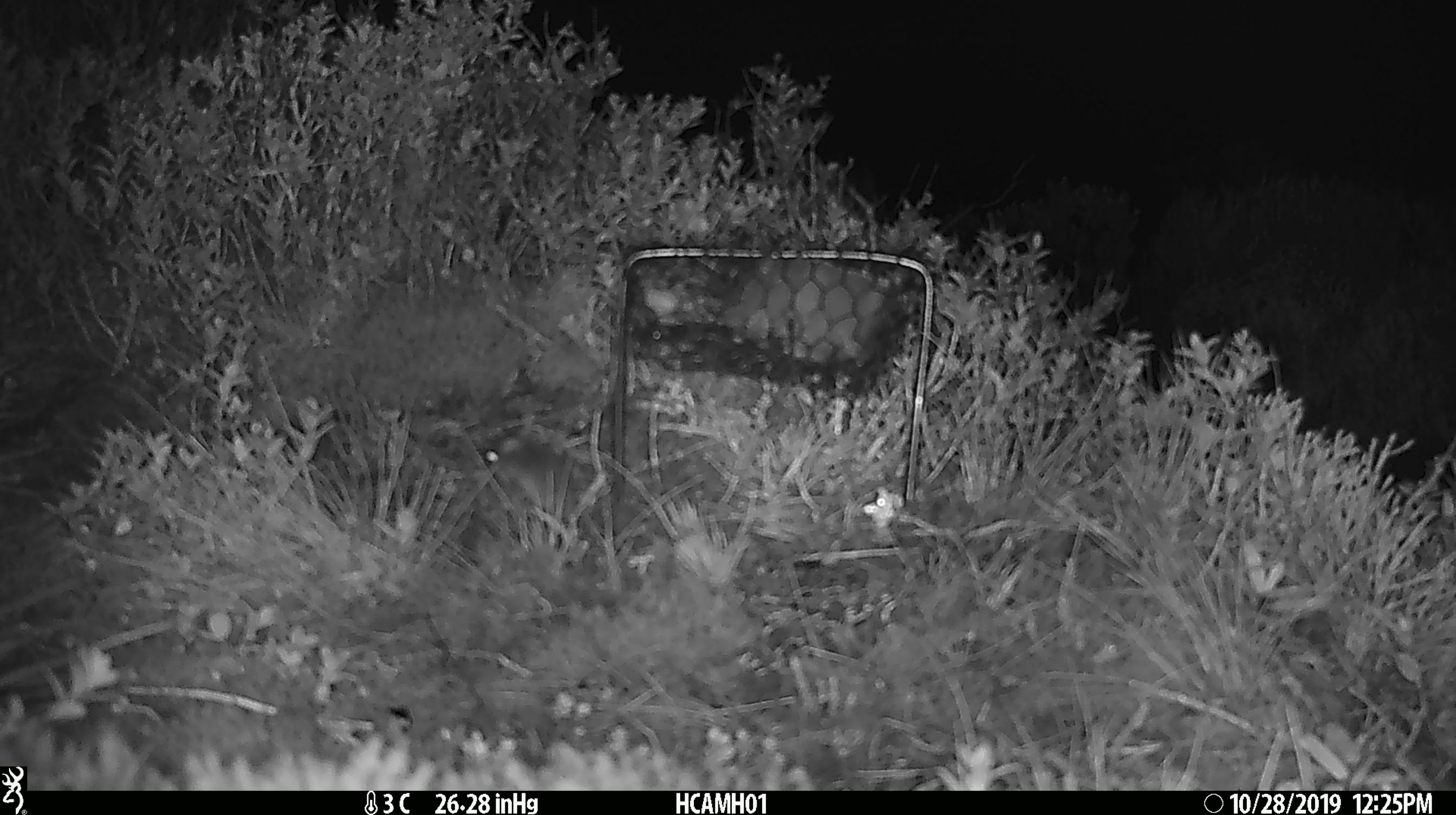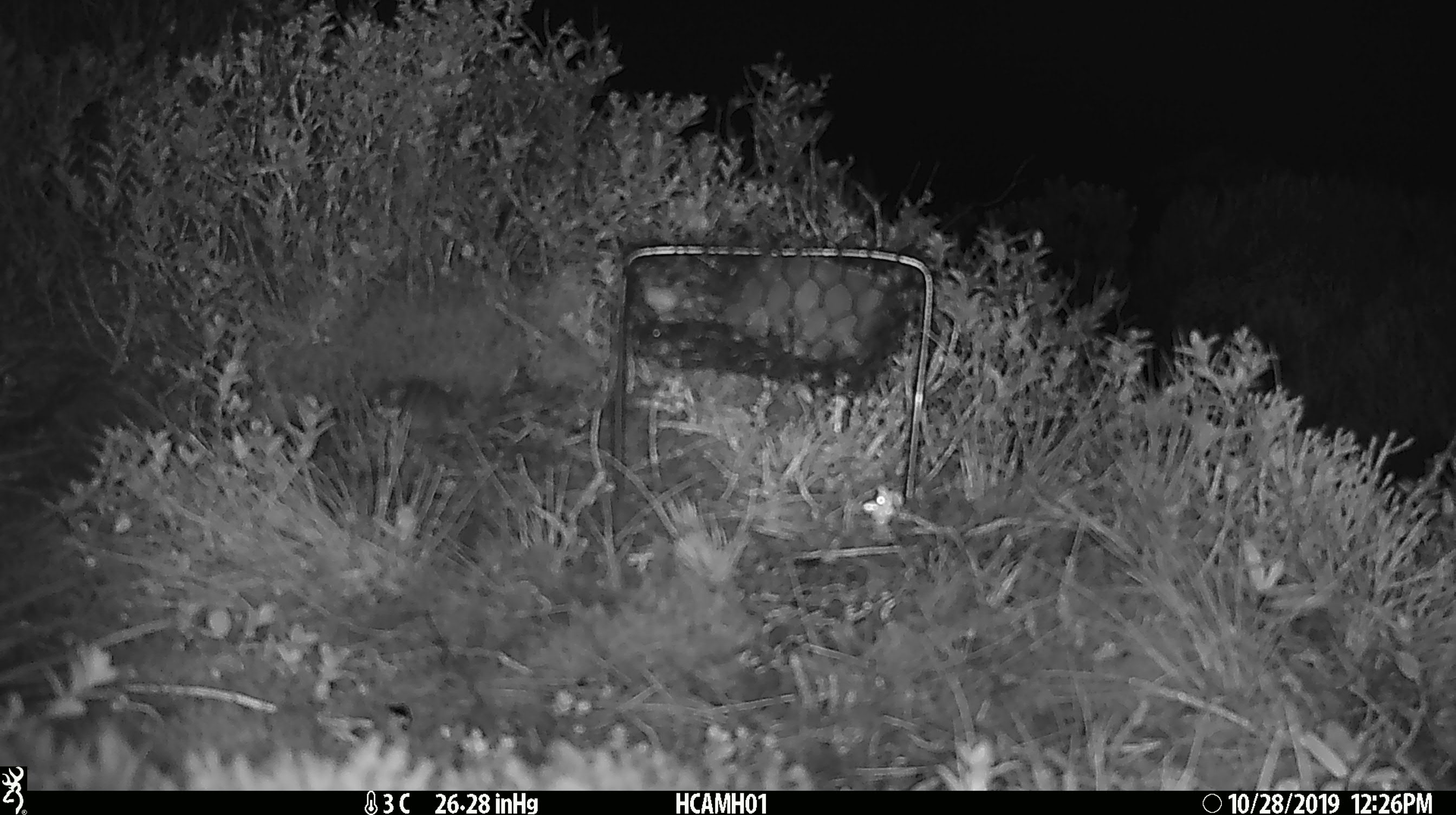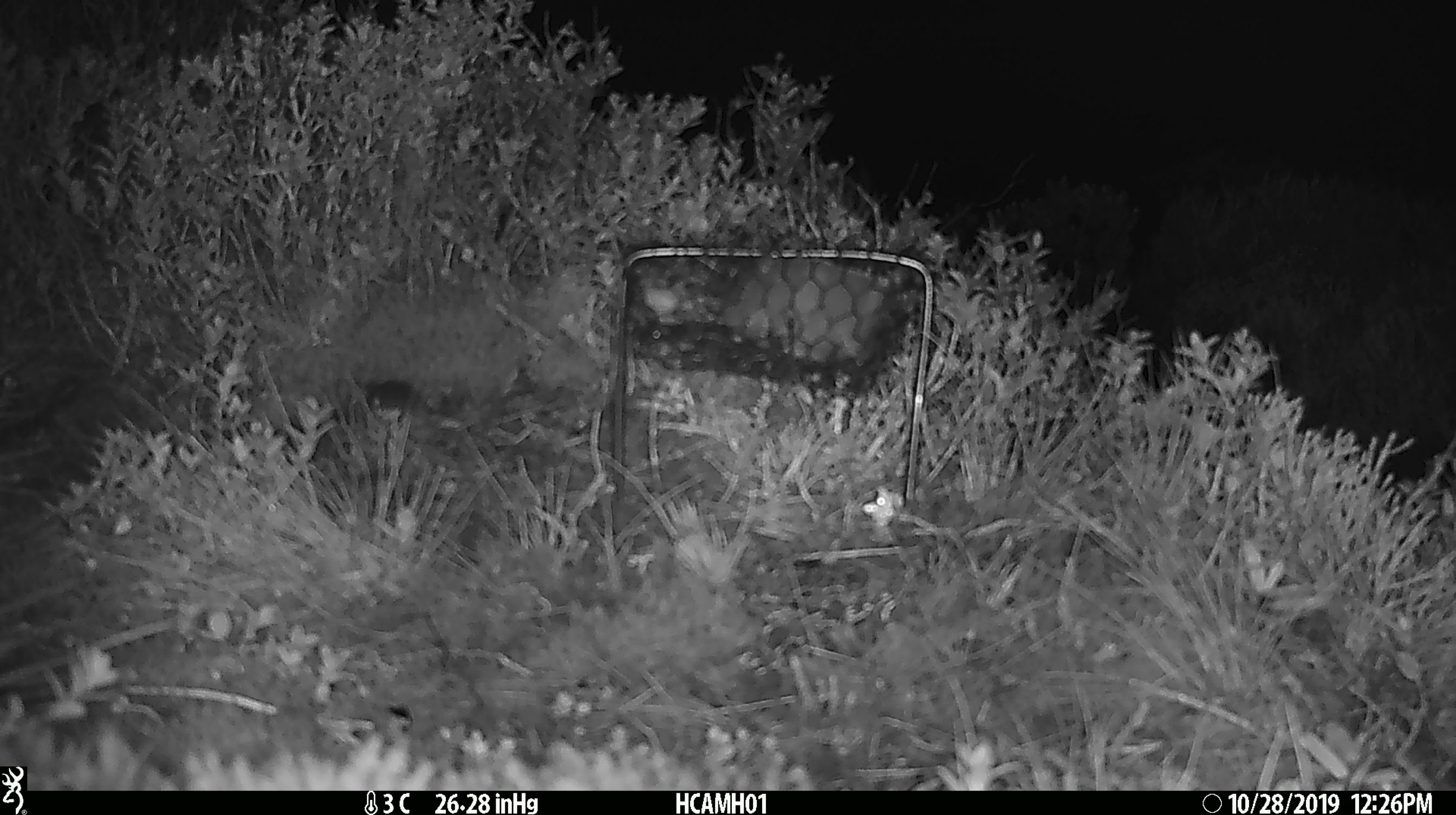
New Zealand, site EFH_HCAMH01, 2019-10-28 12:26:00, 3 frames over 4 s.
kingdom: Animalia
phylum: Chordata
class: Mammalia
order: Rodentia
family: Muridae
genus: Mus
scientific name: Mus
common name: mouse